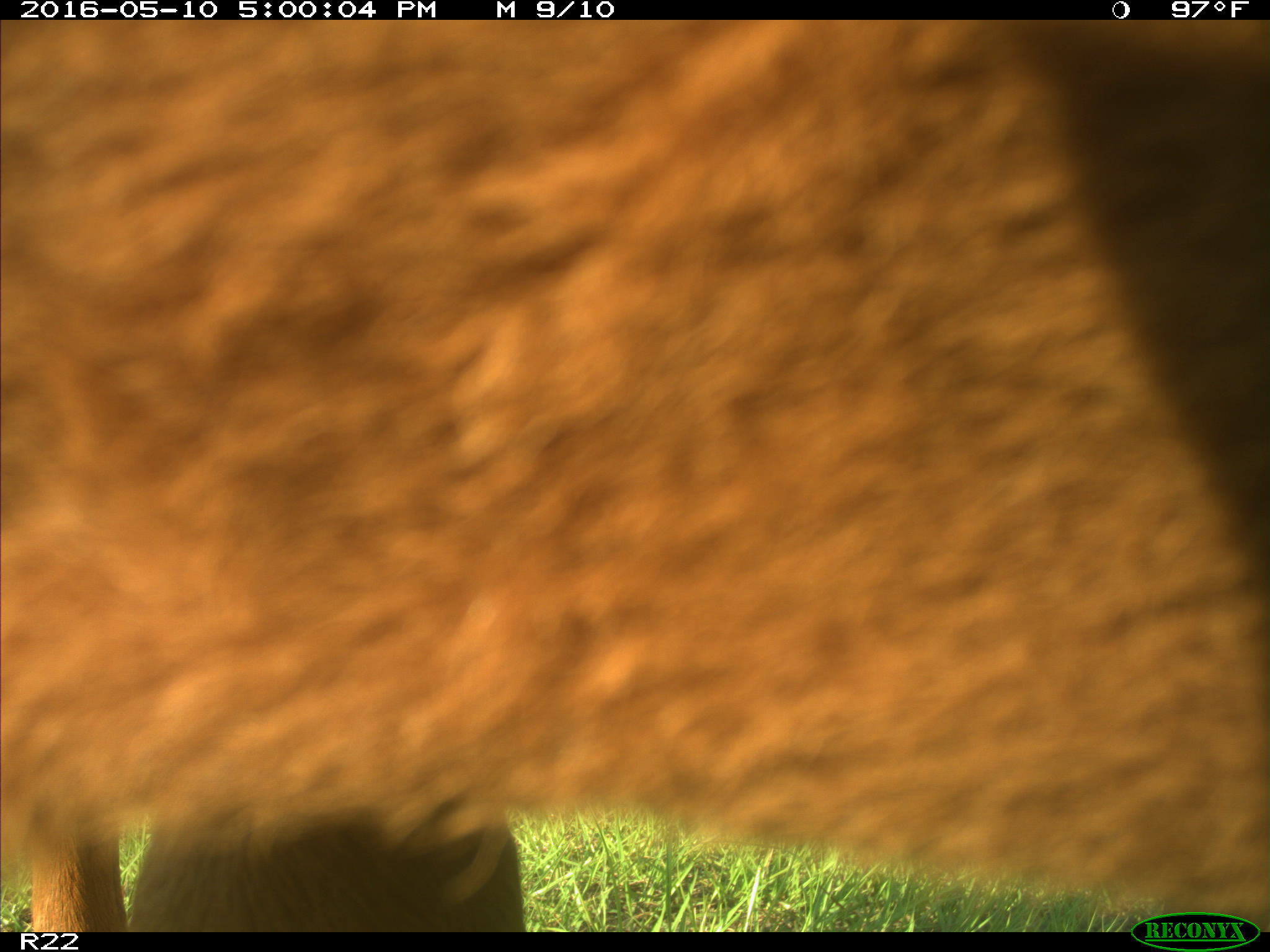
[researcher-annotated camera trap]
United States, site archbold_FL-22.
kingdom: Animalia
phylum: Chordata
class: Mammalia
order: Artiodactyla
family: Bovidae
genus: Bos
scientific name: Bos taurus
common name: domestic cow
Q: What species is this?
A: Bos taurus (domestic cow).